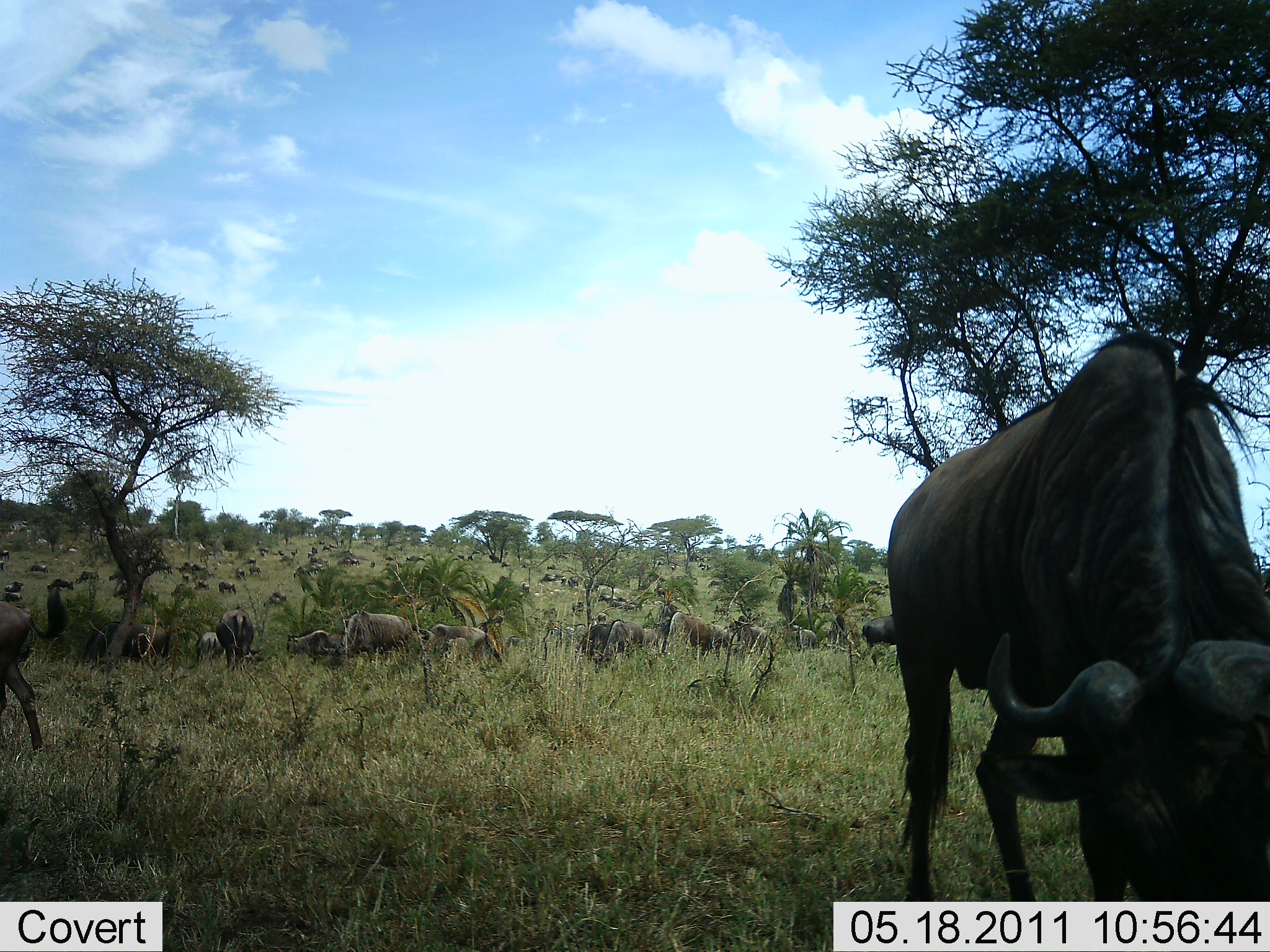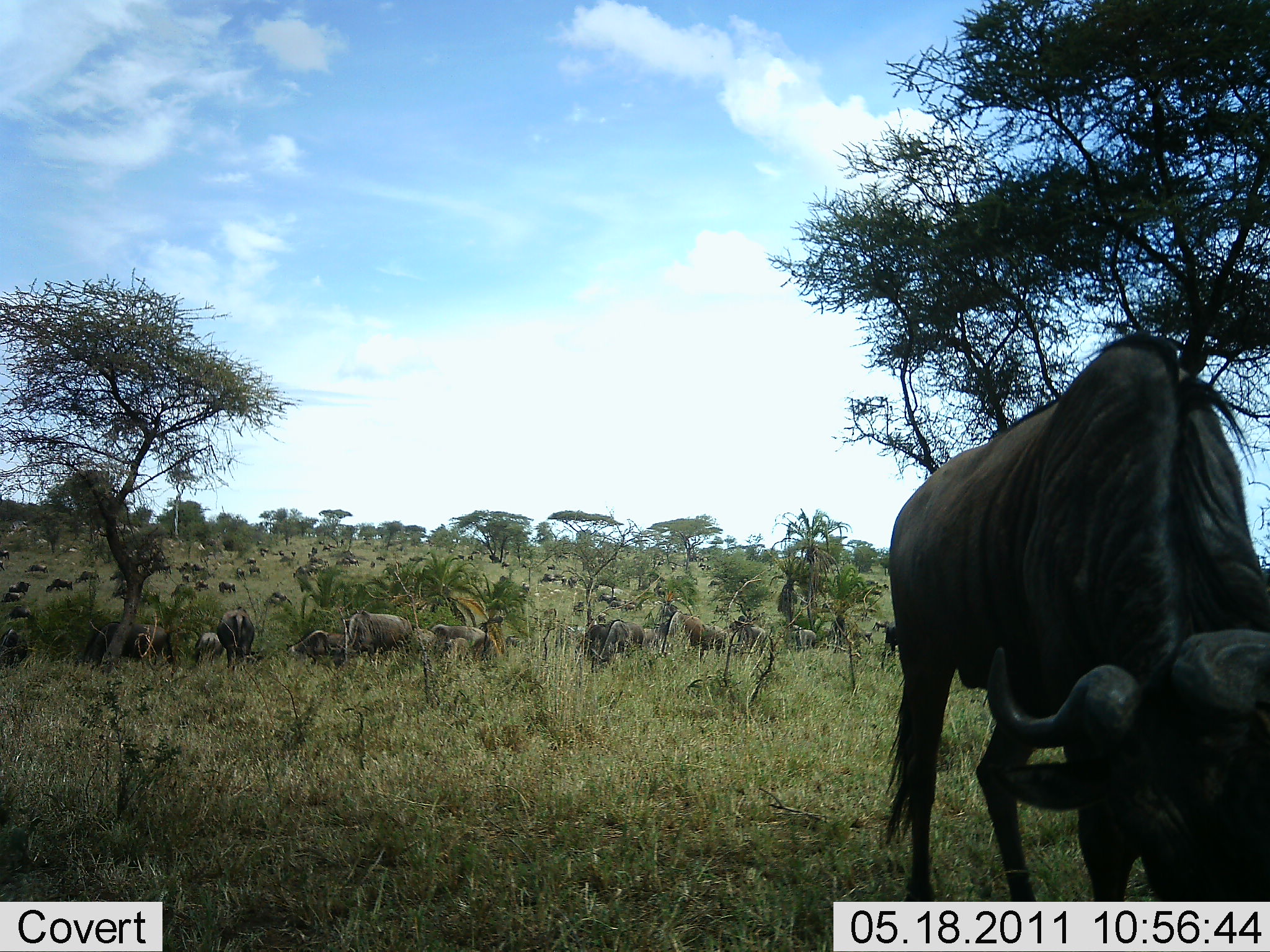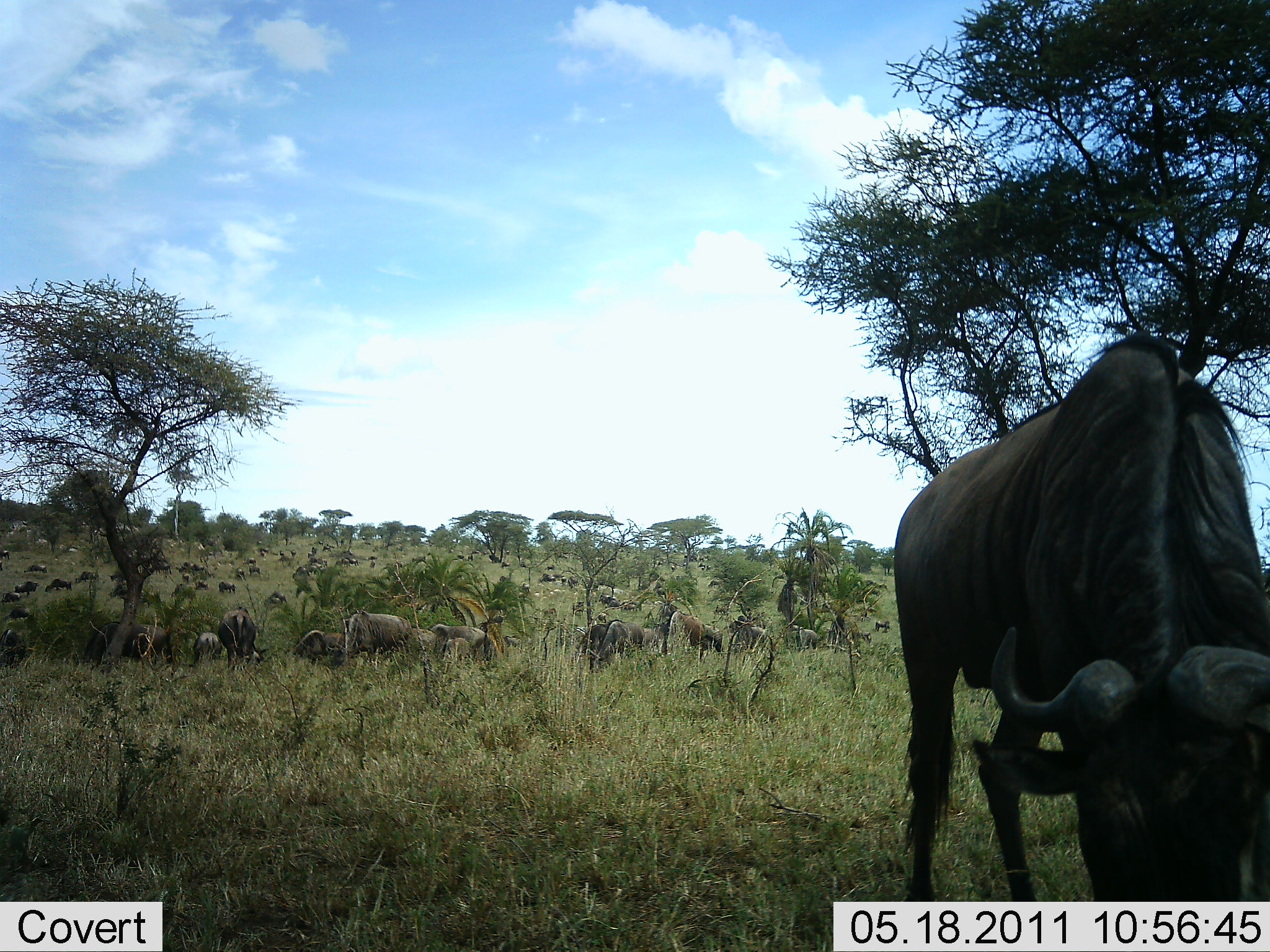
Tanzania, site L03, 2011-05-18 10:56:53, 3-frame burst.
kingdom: Animalia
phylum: Chordata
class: Mammalia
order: Artiodactyla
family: Bovidae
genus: Connochaetes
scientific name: Connochaetes taurinus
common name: blue wildebeest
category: wildebeest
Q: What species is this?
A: Wildebeest (blue wildebeest) (Connochaetes taurinus).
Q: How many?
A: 11-50.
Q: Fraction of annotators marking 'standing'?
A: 31%.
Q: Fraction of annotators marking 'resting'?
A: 8%.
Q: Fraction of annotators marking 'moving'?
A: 23%.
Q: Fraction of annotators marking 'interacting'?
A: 8%.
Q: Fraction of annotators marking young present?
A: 0%.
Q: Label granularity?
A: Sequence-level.